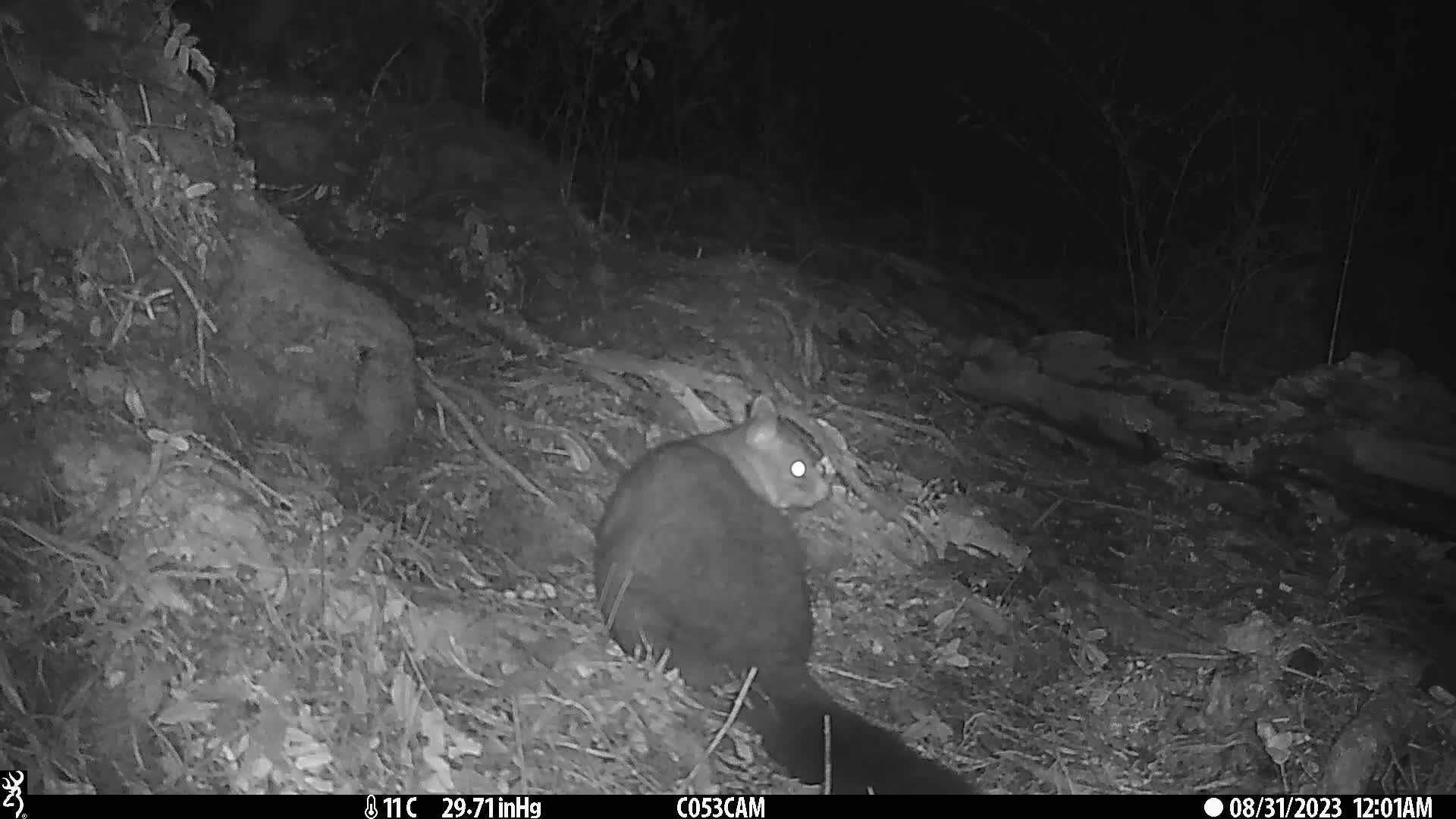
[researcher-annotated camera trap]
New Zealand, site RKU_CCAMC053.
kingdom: Animalia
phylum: Chordata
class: Mammalia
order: Diprotodontia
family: Phalangeridae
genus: Trichosurus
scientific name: Trichosurus vulpecula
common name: common brushtail possum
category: possum